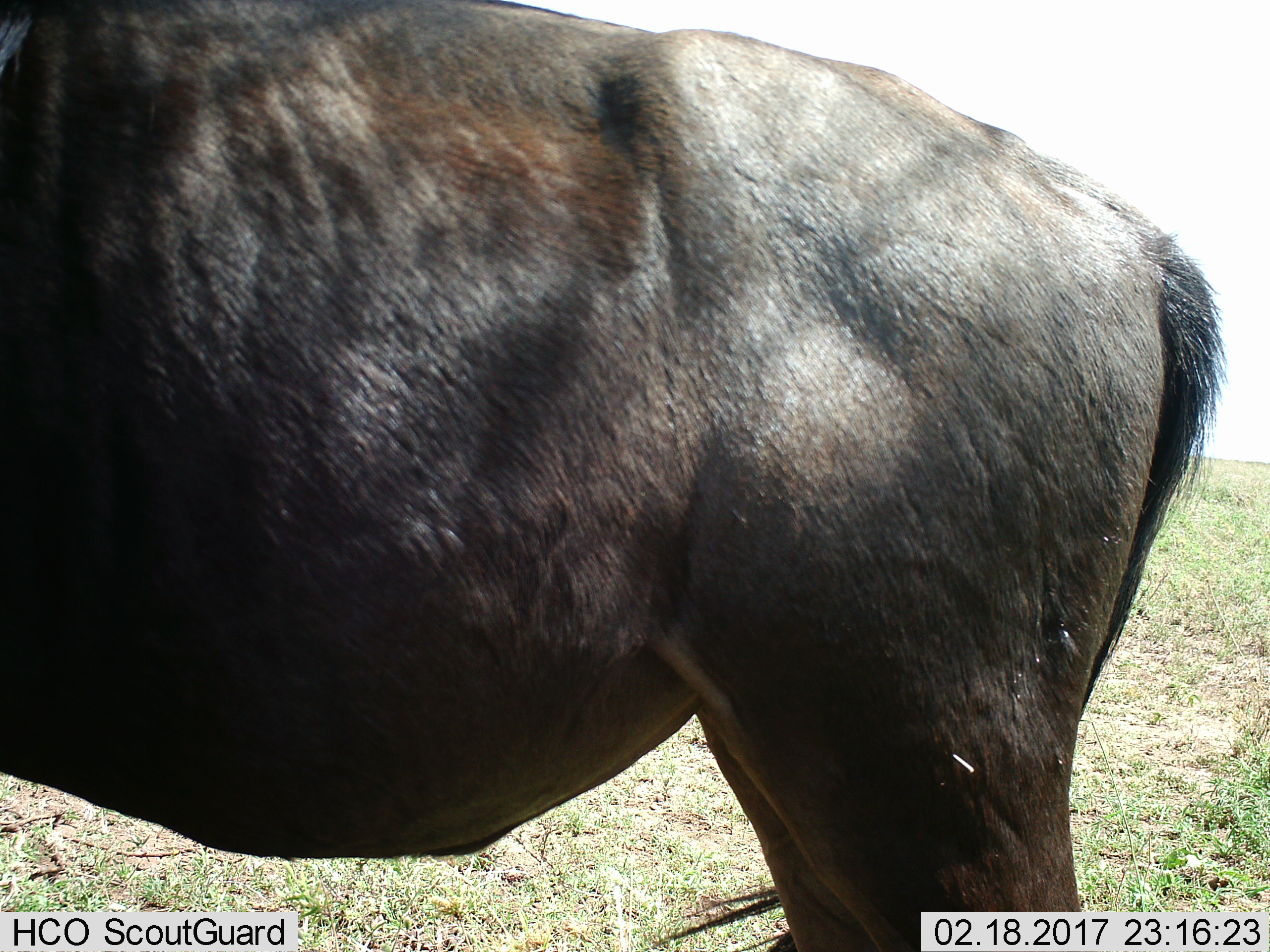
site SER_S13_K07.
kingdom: Animalia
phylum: Chordata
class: Mammalia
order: Artiodactyla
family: Bovidae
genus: Connochaetes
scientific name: Connochaetes taurinus taurinus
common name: blue wildebeest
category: wildebeestblue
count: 1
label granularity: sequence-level